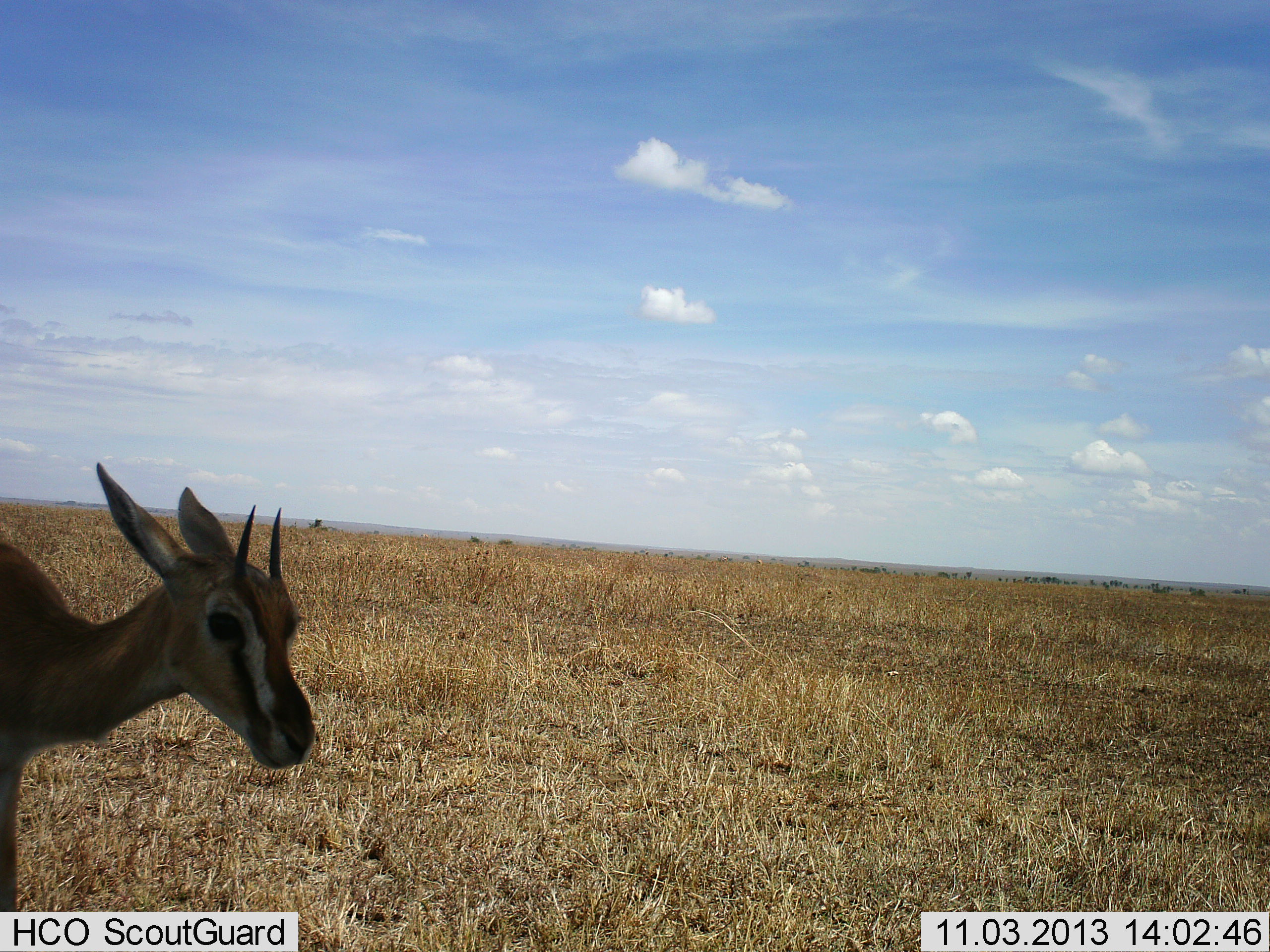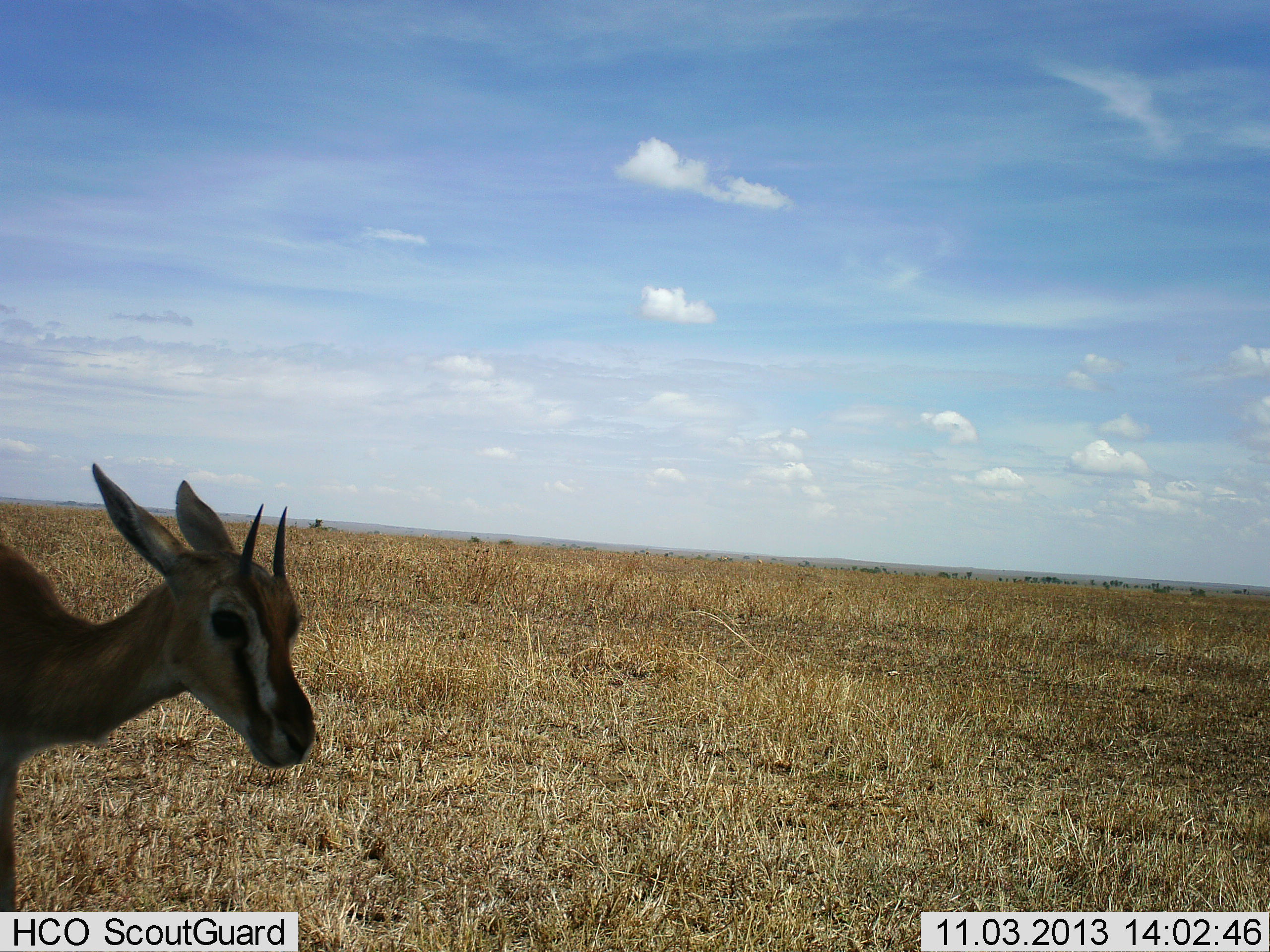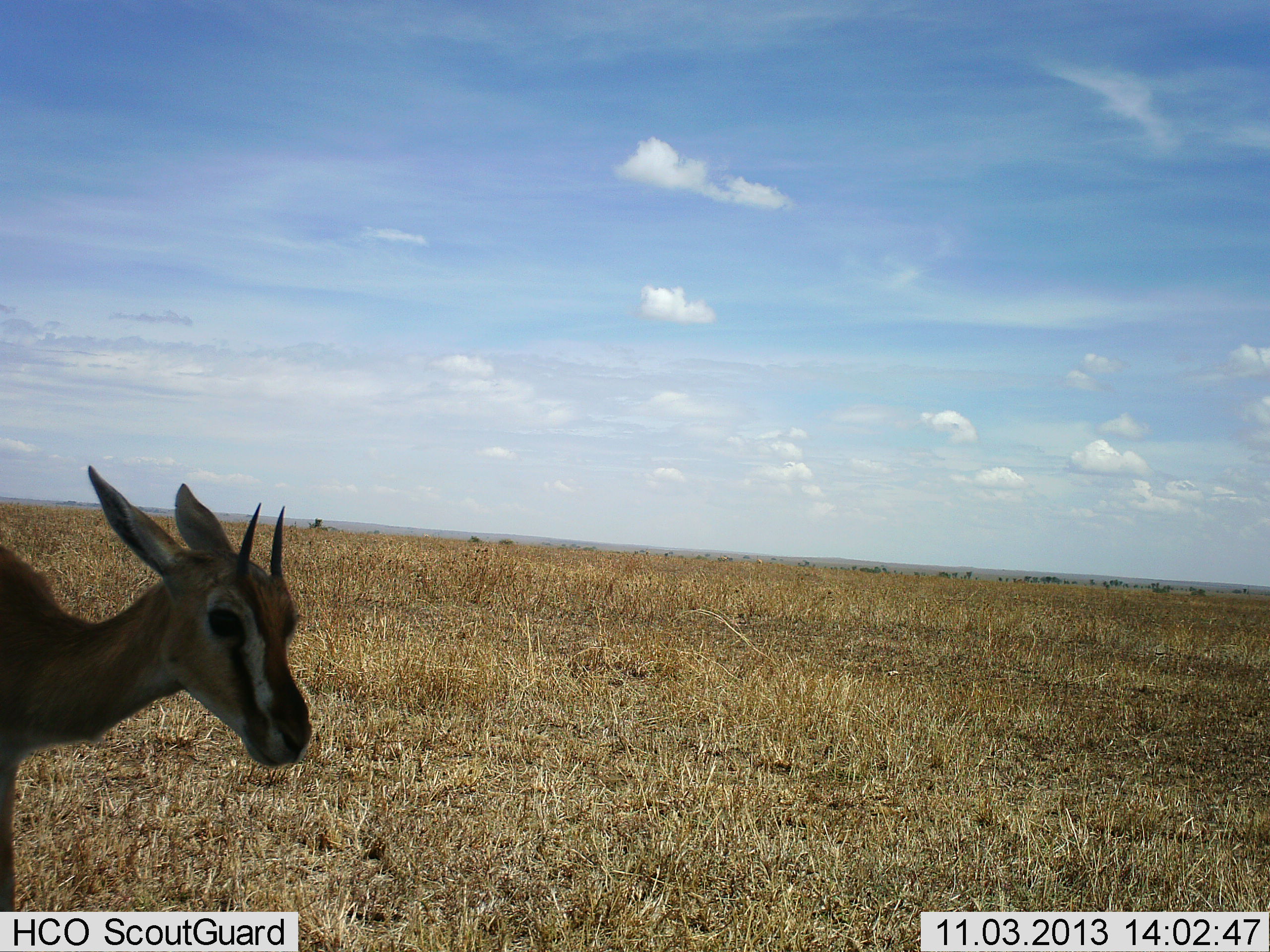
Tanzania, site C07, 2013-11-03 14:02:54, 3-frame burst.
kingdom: Animalia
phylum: Chordata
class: Mammalia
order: Artiodactyla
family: Bovidae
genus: Eudorcas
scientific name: Eudorcas thomsonii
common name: thomson's gazelle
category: gazellethomsons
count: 1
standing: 90%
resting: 0%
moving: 10%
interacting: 0%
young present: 0%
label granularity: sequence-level